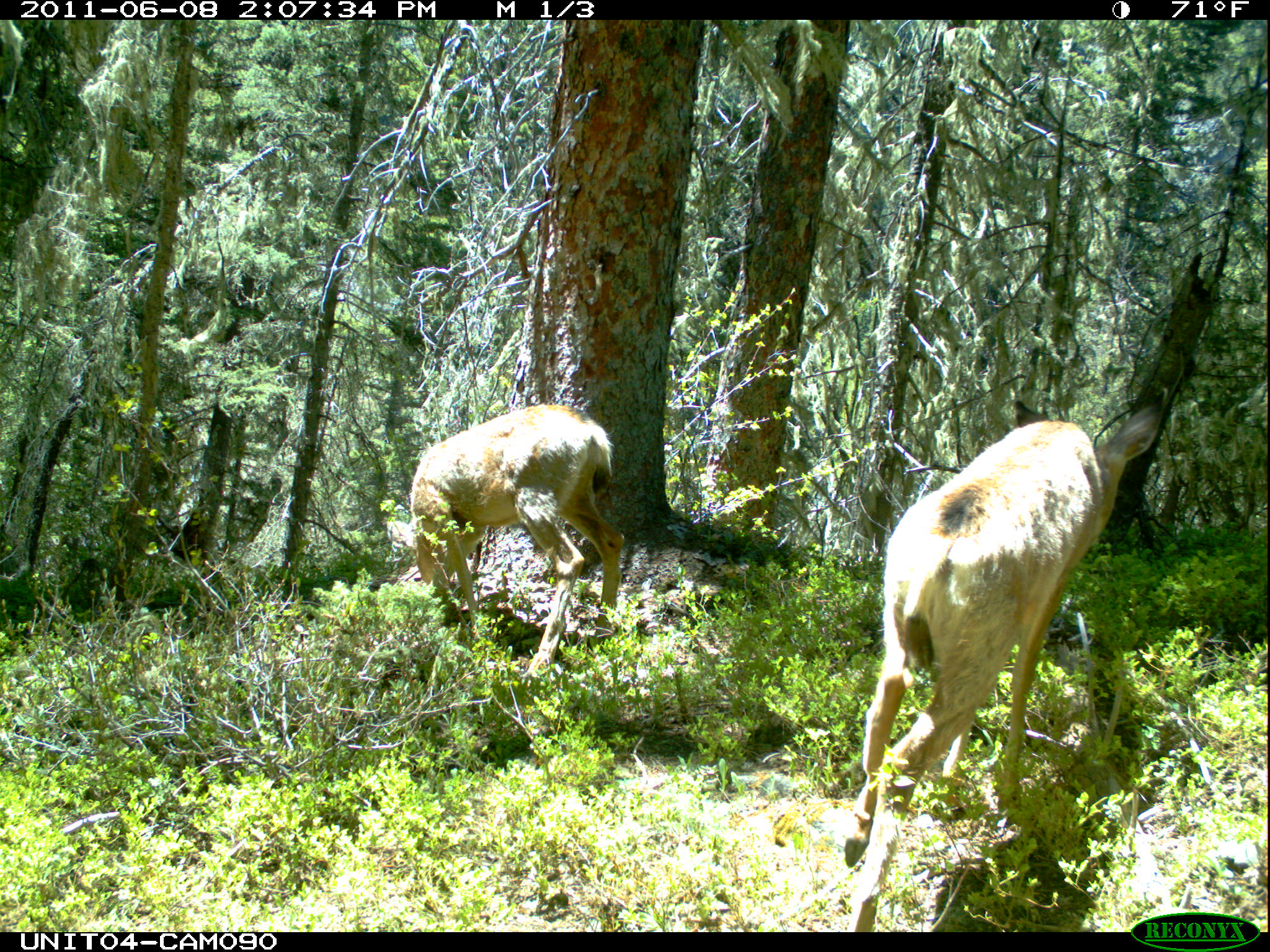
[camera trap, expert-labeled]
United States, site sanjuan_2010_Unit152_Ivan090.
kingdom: Animalia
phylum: Chordata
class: Mammalia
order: Artiodactyla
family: Cervidae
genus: Odocoileus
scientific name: Odocoileus hemionus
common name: mule deer